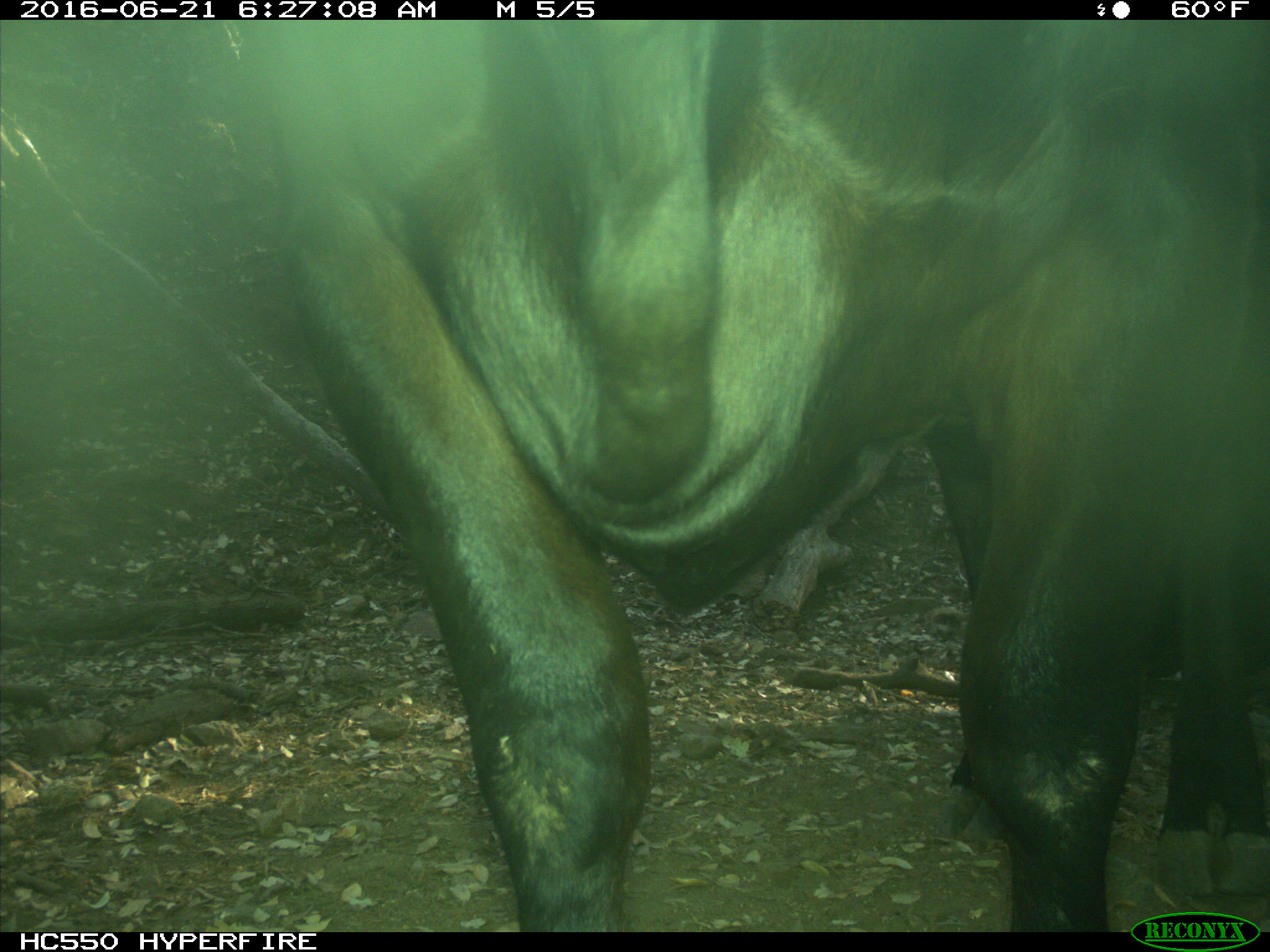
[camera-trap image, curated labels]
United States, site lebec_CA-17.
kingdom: Animalia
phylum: Chordata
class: Mammalia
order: Artiodactyla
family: Bovidae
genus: Bos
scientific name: Bos taurus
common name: domestic cow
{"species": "Bos taurus (domestic cow)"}